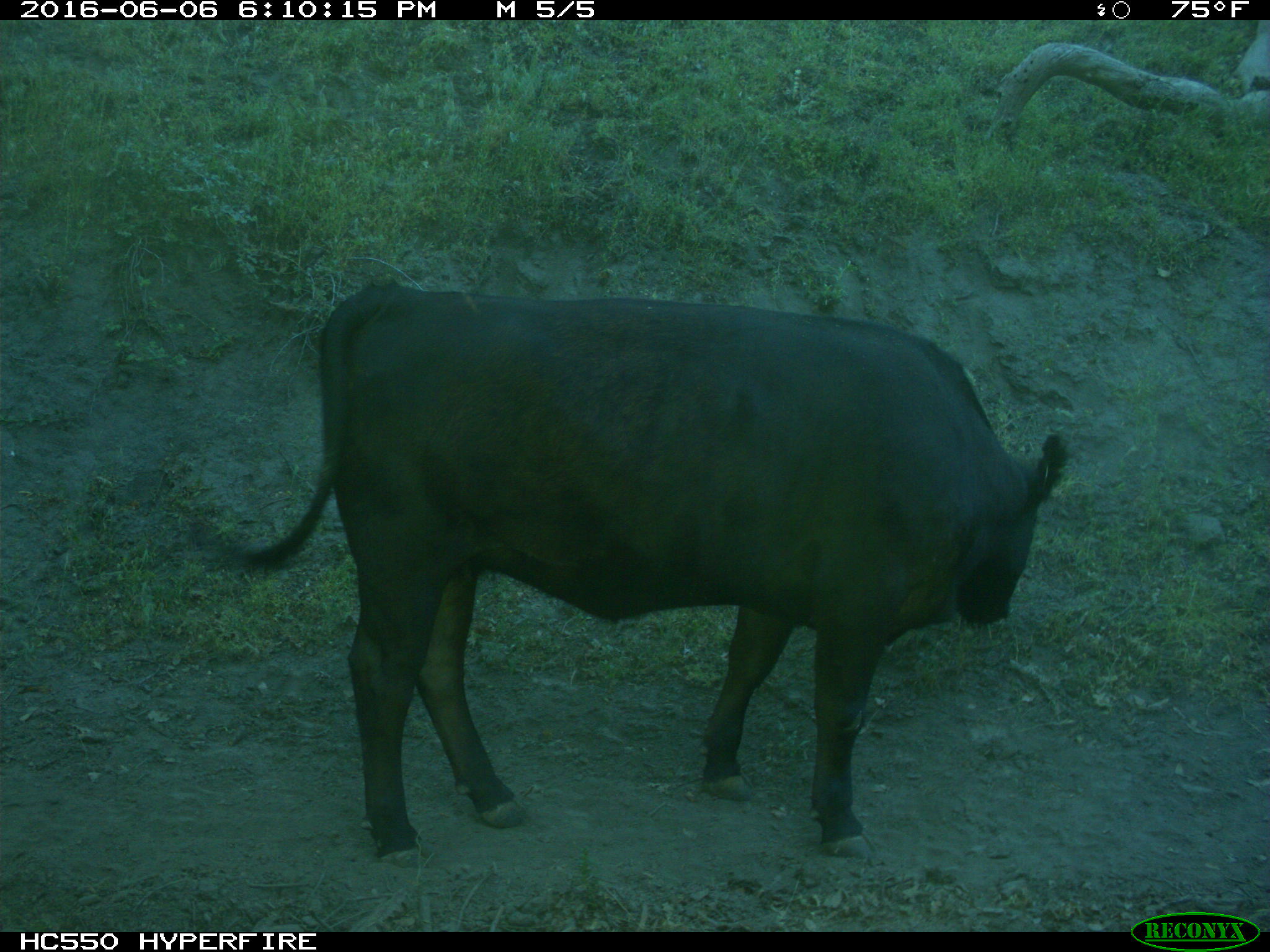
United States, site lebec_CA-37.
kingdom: Animalia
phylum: Chordata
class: Mammalia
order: Artiodactyla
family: Bovidae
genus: Bos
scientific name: Bos taurus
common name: domestic cow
Bos taurus (domestic cow).